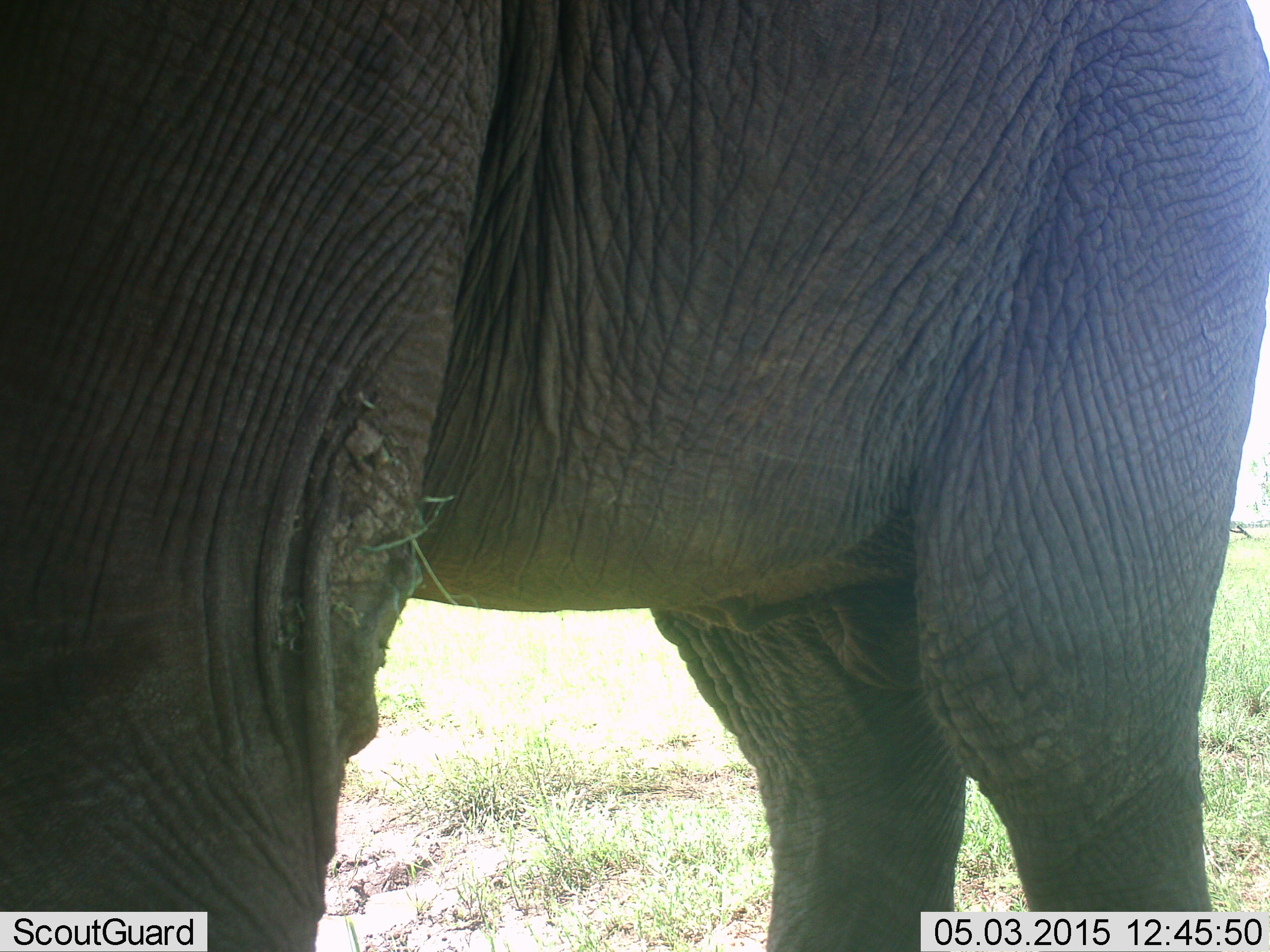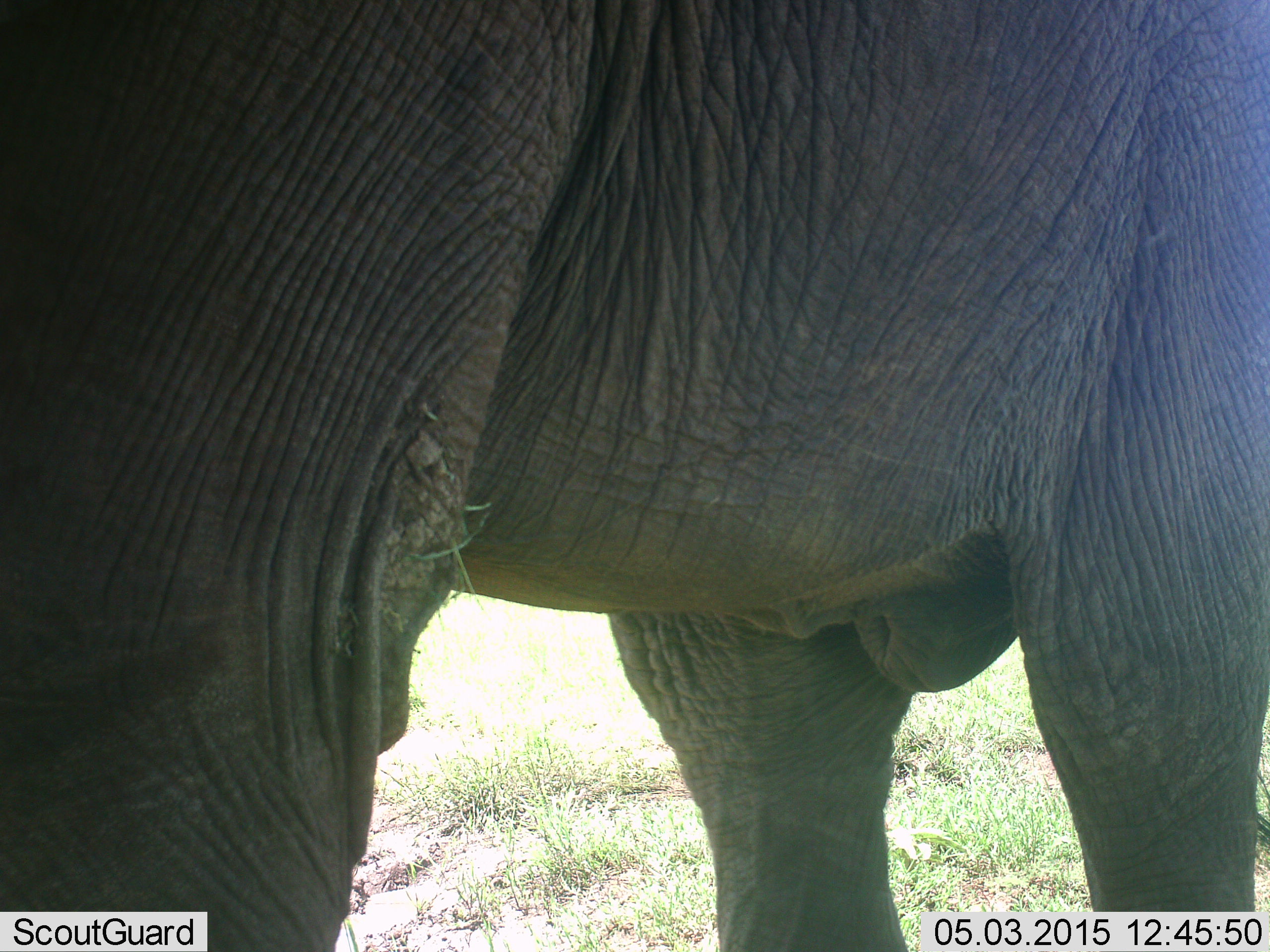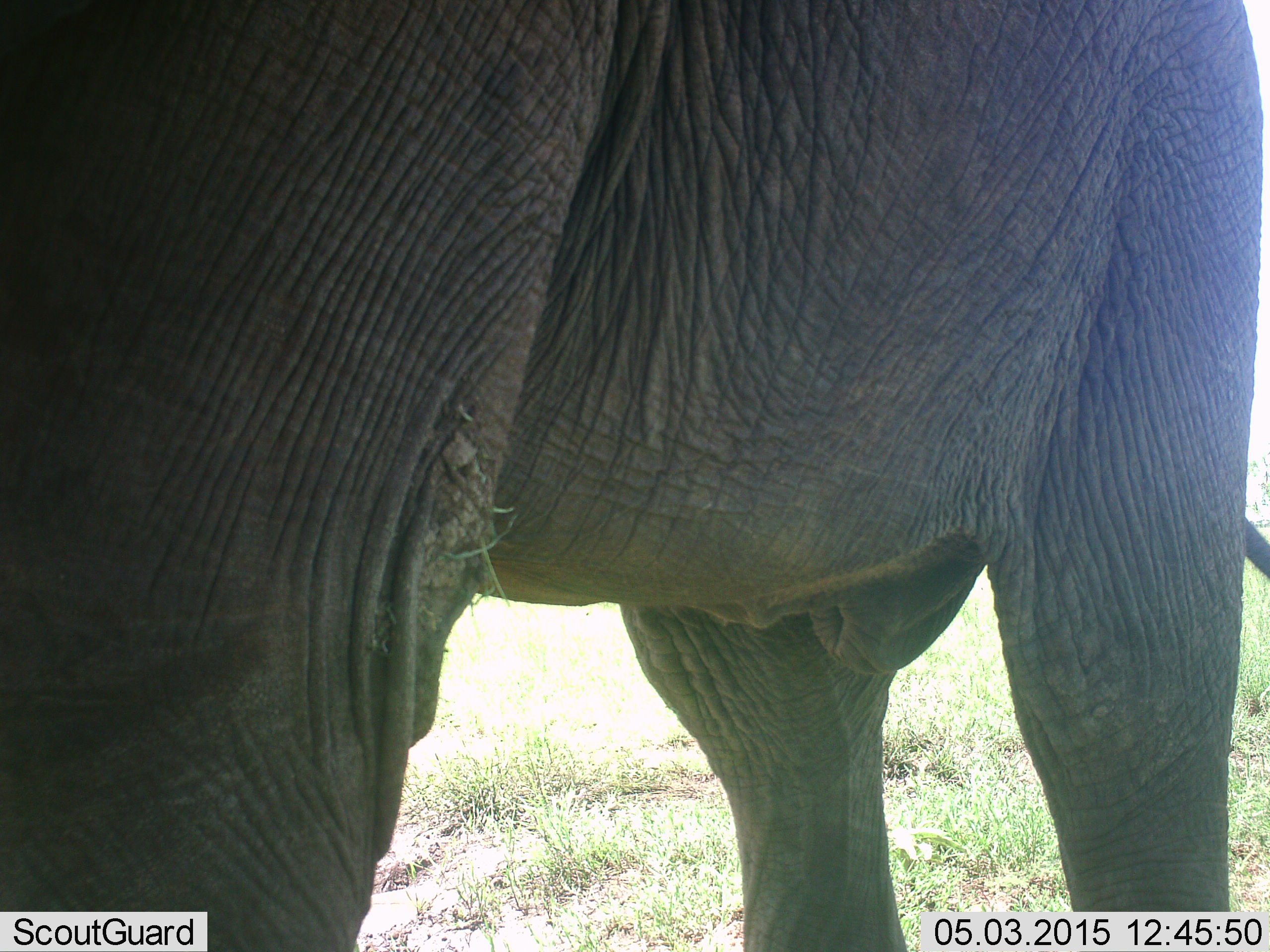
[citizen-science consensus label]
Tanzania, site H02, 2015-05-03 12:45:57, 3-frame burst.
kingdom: Animalia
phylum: Chordata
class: Mammalia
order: Proboscidea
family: Elephantidae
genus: Loxodonta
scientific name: Loxodonta africana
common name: african bush elephant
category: elephant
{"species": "elephant (african bush elephant) (Loxodonta africana)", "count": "1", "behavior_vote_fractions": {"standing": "100%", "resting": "0%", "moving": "0%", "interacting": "0%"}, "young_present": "0%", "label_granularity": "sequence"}